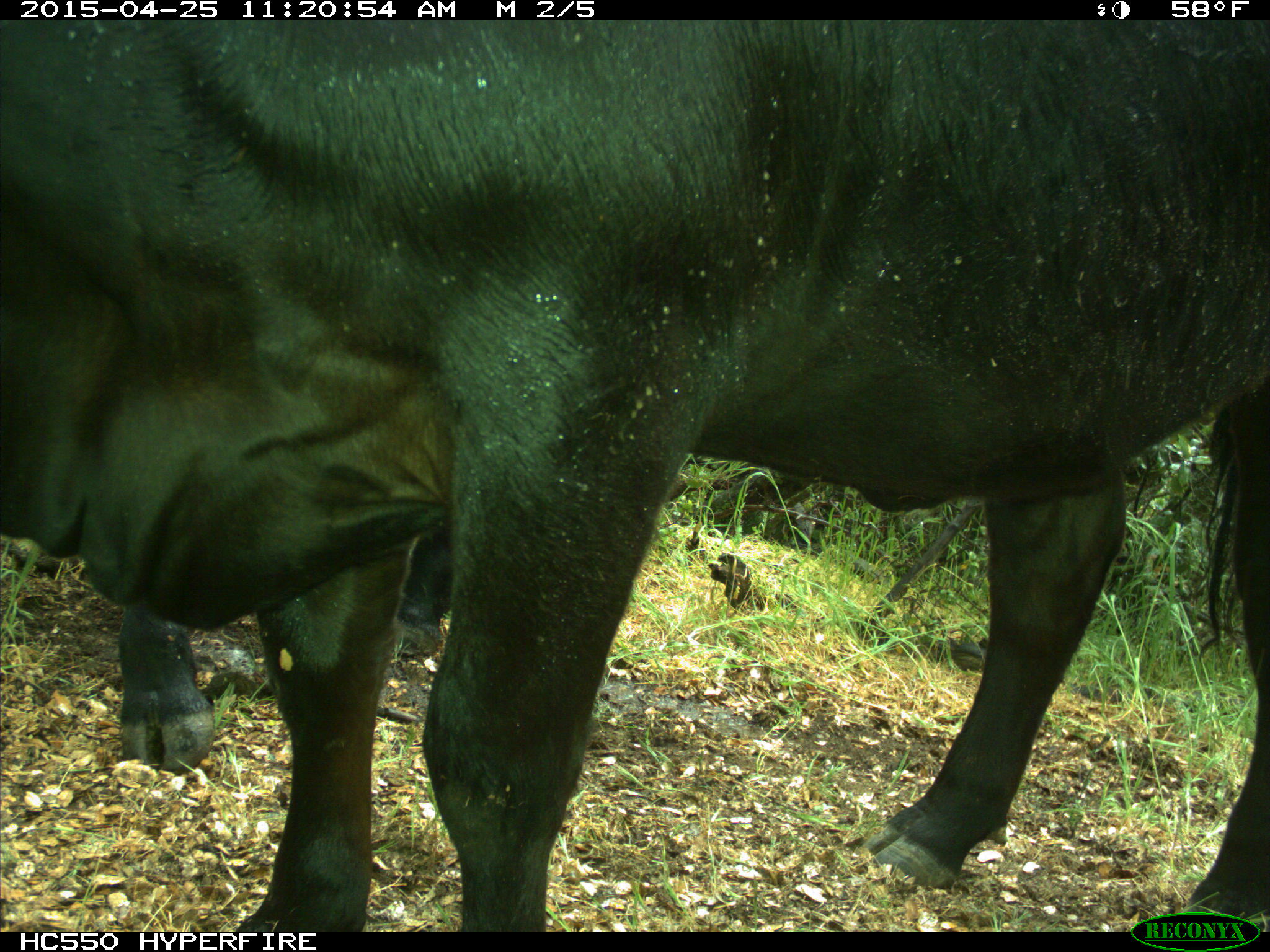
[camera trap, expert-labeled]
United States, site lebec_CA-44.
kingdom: Animalia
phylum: Chordata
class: Mammalia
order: Artiodactyla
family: Suidae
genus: Sus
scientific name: Sus scrofa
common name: wild boar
Sus scrofa (wild boar).